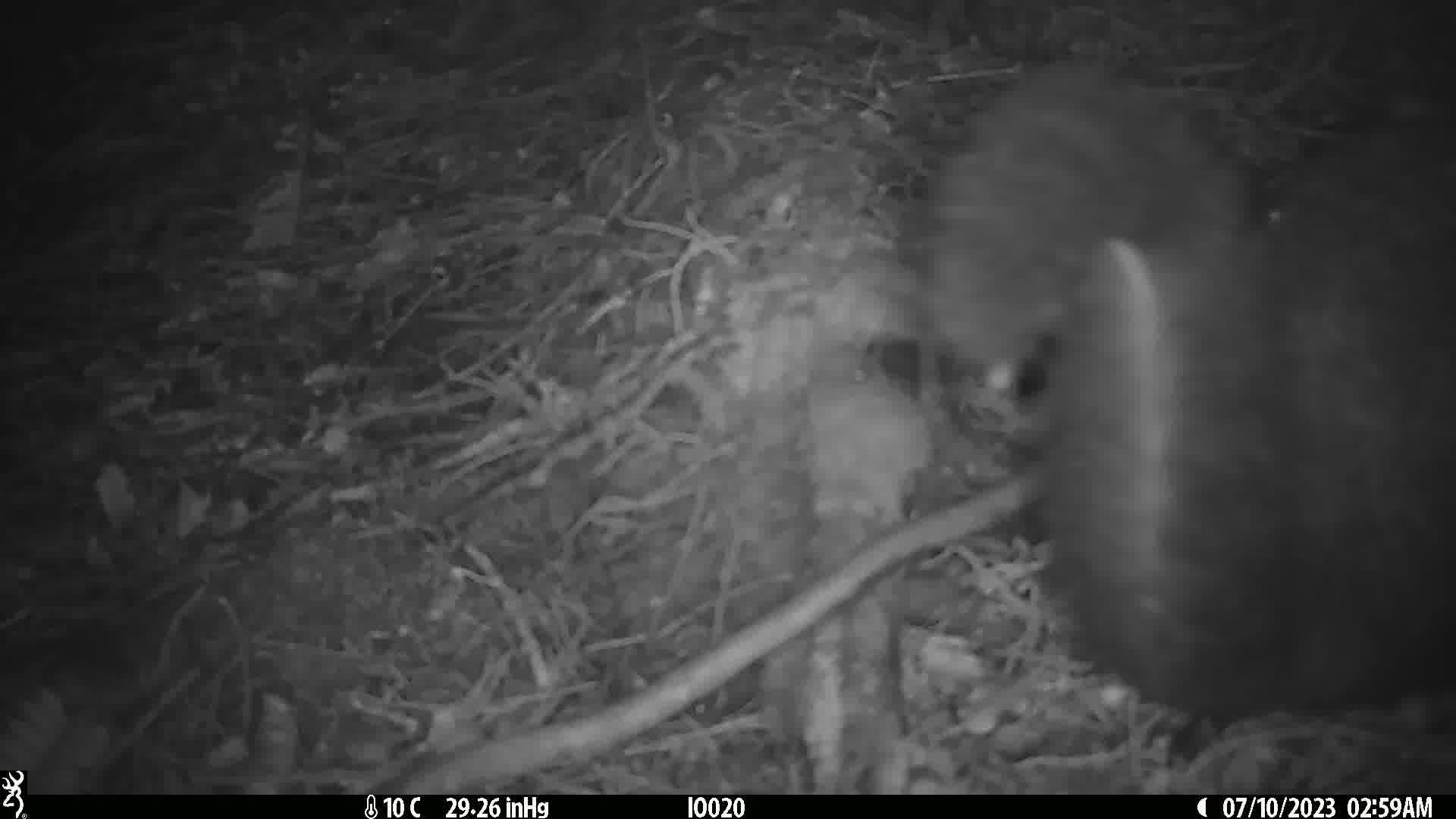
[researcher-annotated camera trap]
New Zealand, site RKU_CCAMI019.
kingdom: Animalia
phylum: Chordata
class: Mammalia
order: Diprotodontia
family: Phalangeridae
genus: Trichosurus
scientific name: Trichosurus vulpecula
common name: common brushtail possum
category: possum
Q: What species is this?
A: Possum (common brushtail possum) (Trichosurus vulpecula).